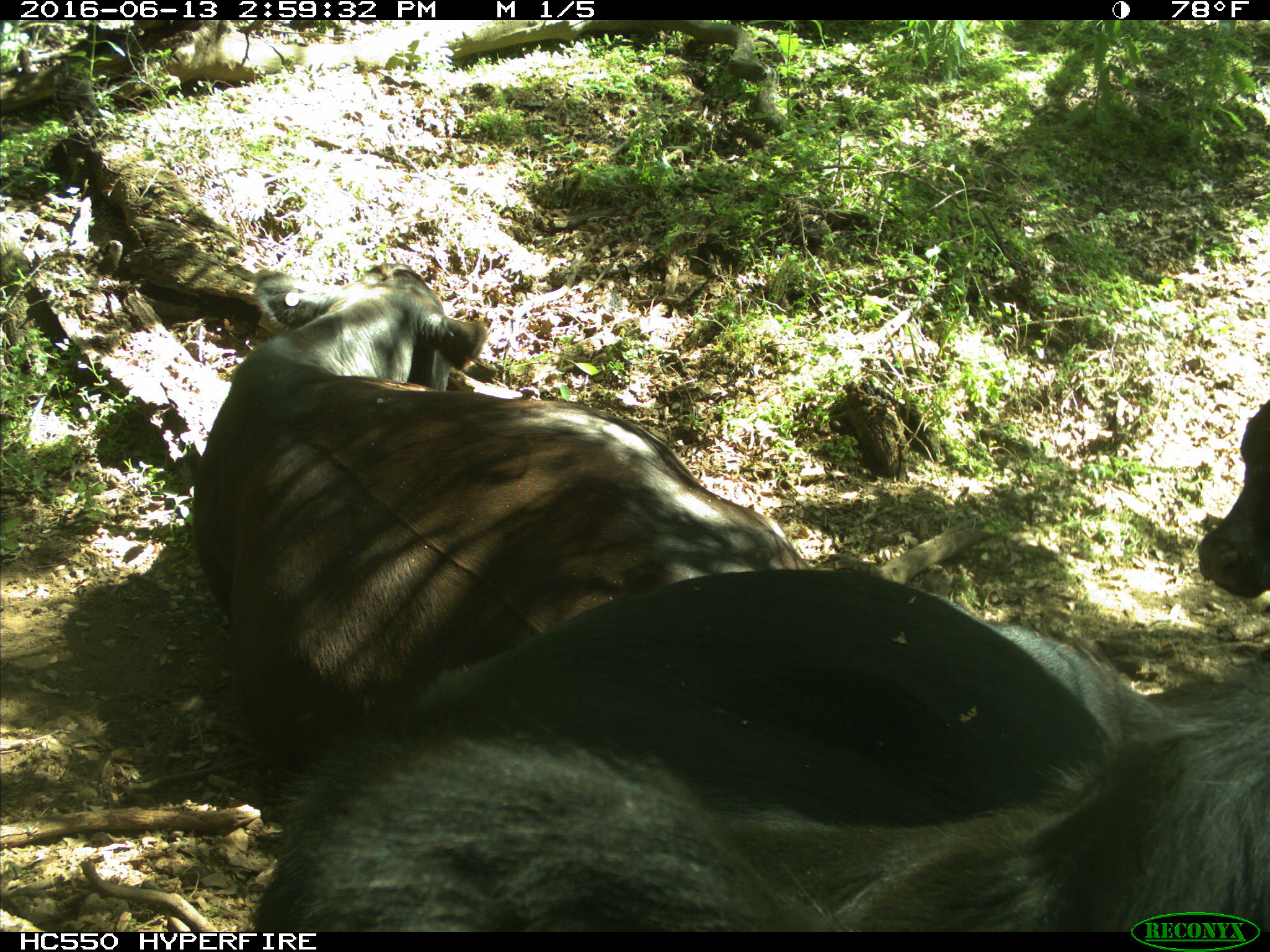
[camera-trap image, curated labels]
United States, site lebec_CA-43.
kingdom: Animalia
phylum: Chordata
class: Mammalia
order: Artiodactyla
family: Bovidae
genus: Bos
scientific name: Bos taurus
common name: domestic cow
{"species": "Bos taurus (domestic cow)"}